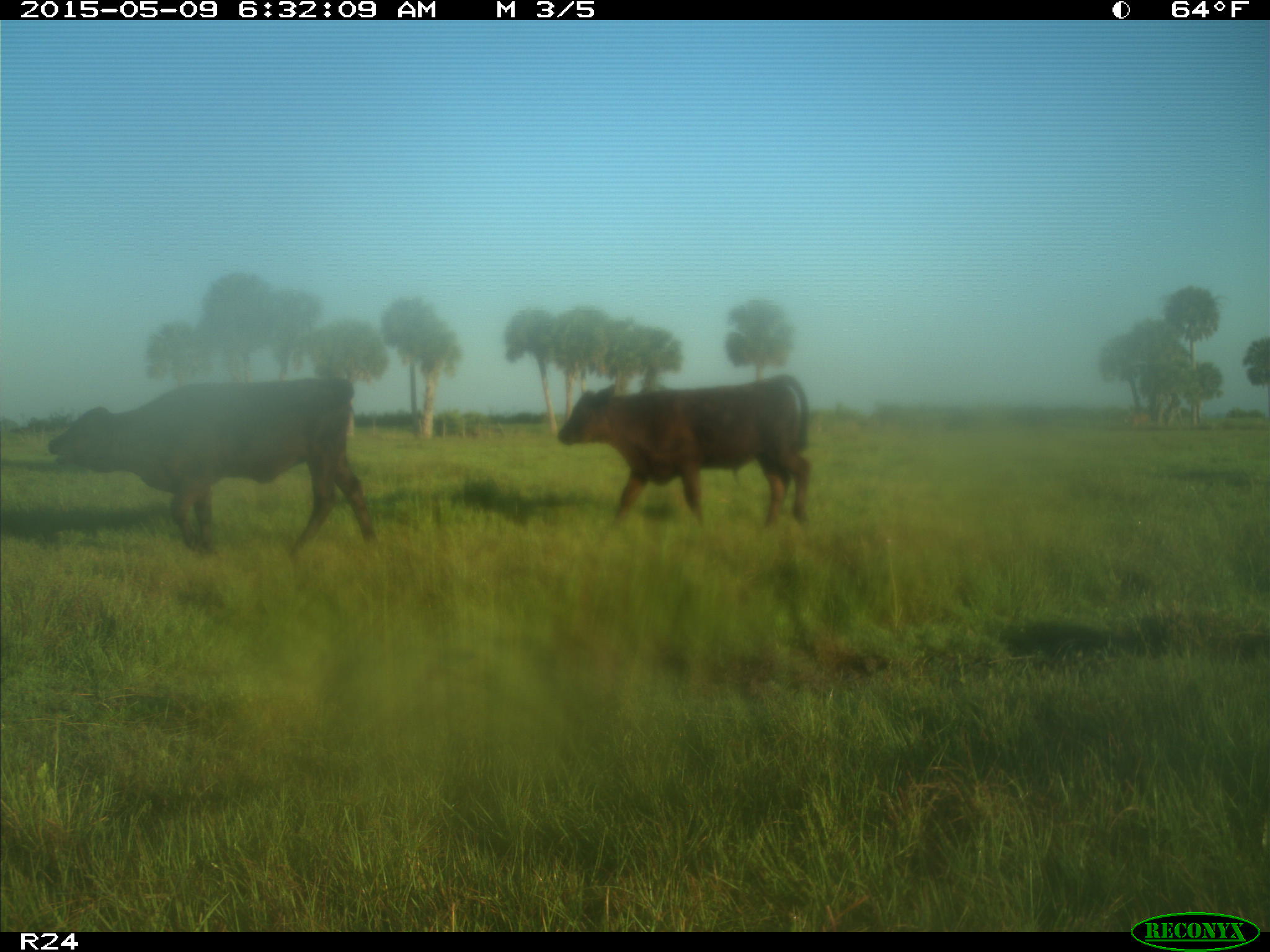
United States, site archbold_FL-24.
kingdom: Animalia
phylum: Chordata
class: Mammalia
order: Artiodactyla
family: Bovidae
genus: Bos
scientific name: Bos taurus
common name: domestic cow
Bos taurus (domestic cow).